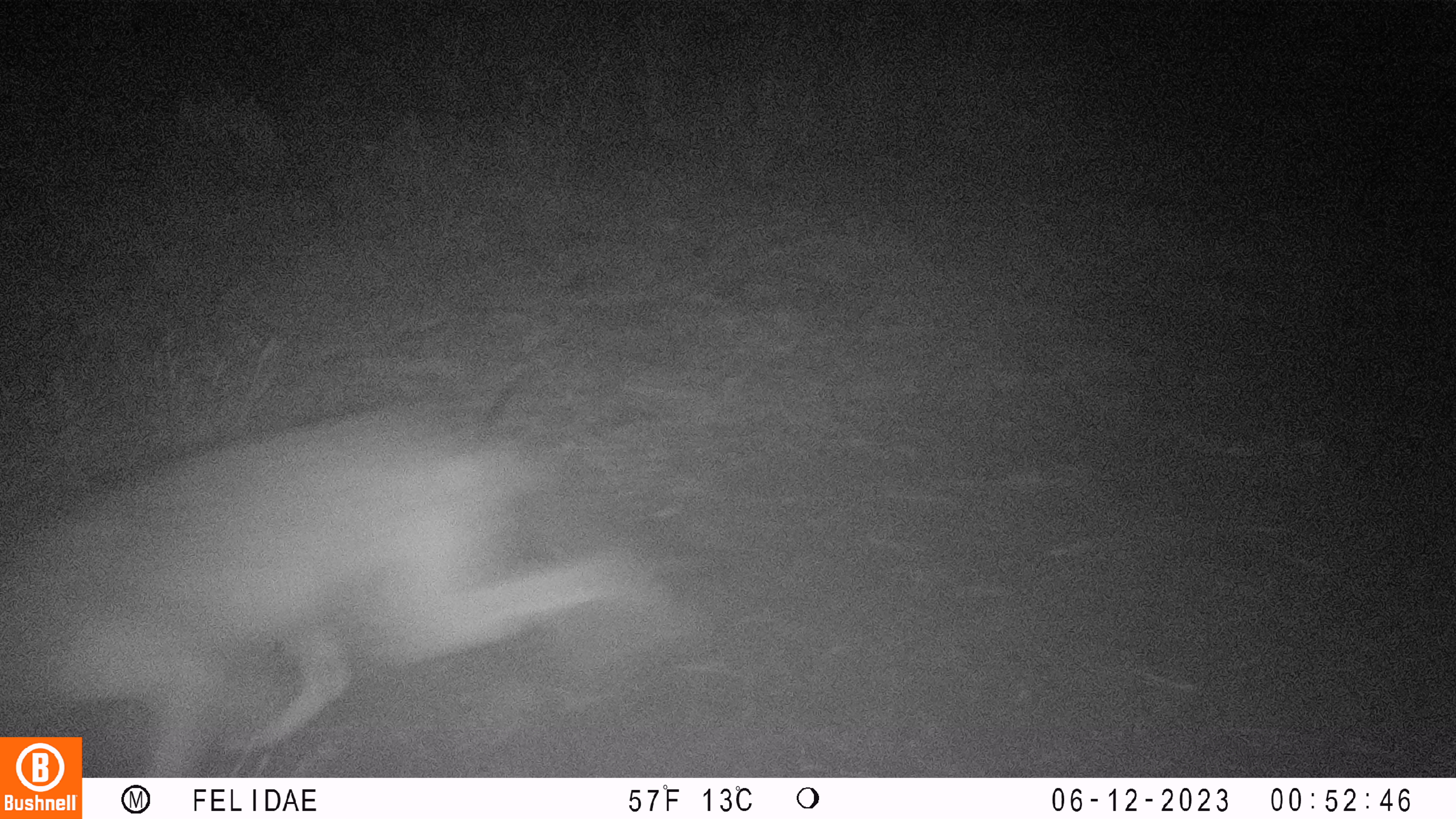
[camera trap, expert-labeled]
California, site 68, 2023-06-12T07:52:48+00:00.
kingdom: Animalia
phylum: Chordata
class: Mammalia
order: Carnivora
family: Canidae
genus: Canis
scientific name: Canis latrans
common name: coyote